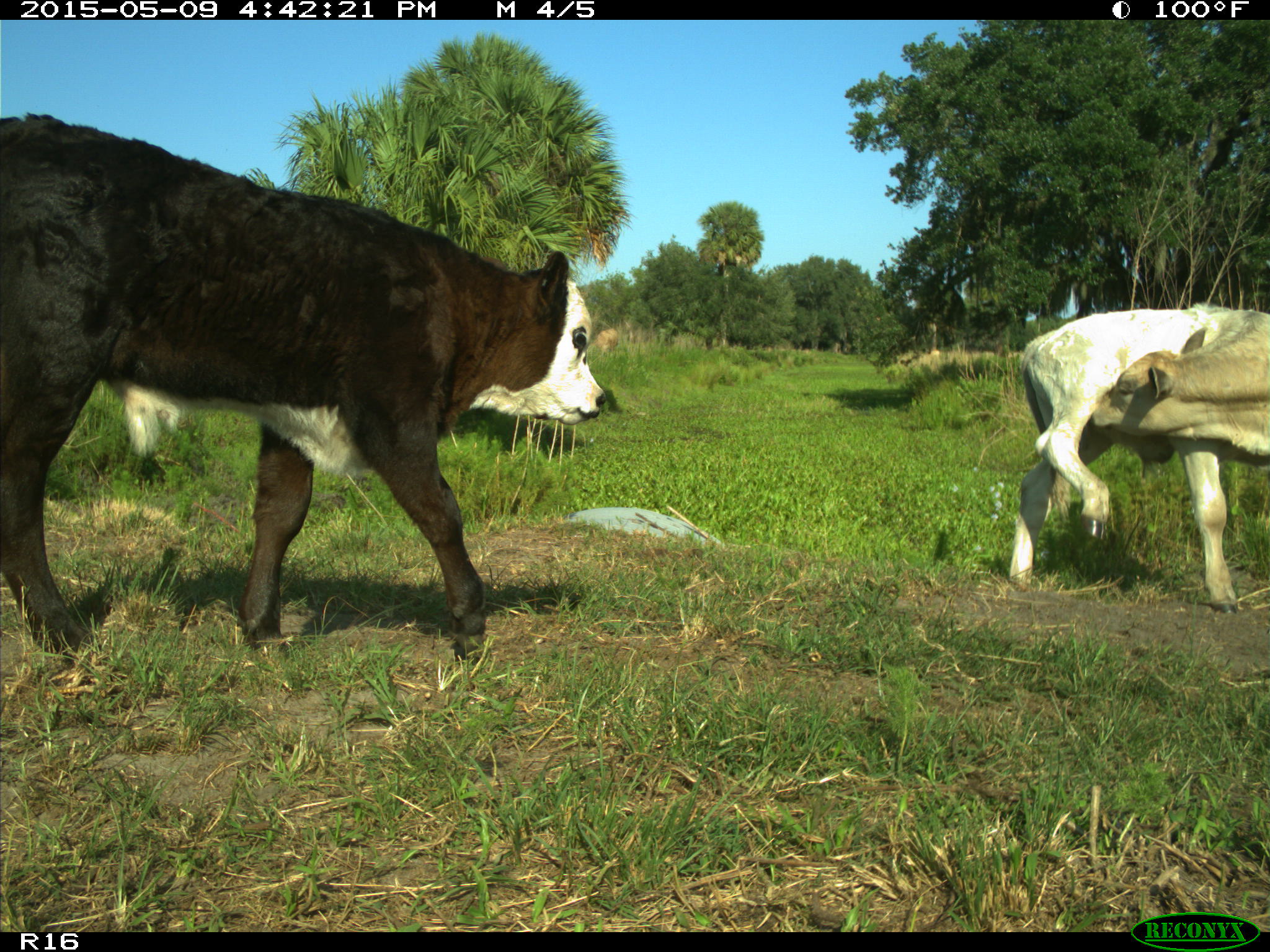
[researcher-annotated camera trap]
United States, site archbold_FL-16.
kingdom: Animalia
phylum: Chordata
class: Mammalia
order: Cingulata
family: Dasypodidae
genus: Dasypus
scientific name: Dasypus novemcinctus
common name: nine-banded armadillo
Dasypus novemcinctus (nine-banded armadillo).